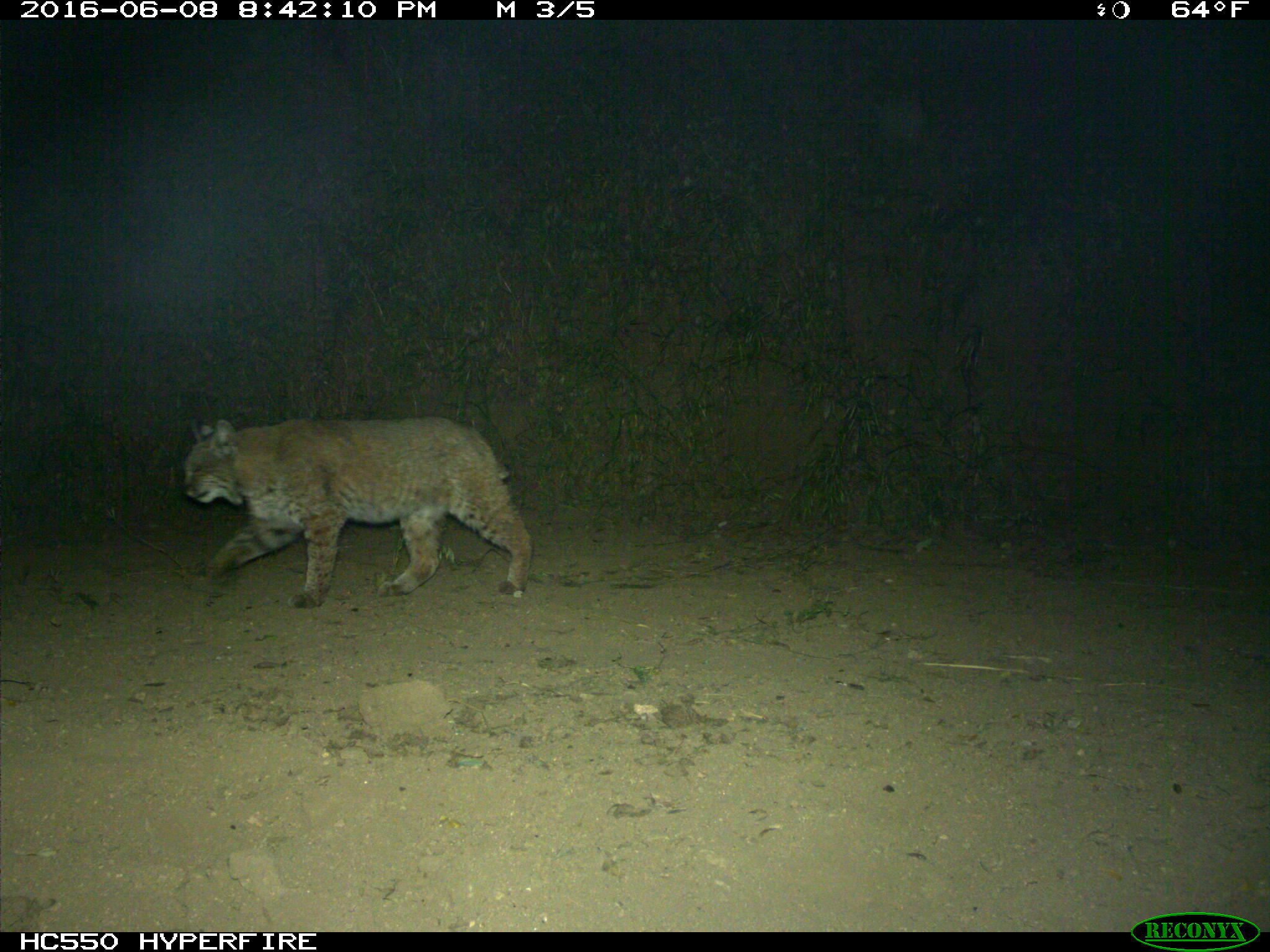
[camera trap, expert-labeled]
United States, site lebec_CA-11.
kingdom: Animalia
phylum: Chordata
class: Mammalia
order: Carnivora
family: Felidae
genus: Lynx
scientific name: Lynx rufus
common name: bobcat